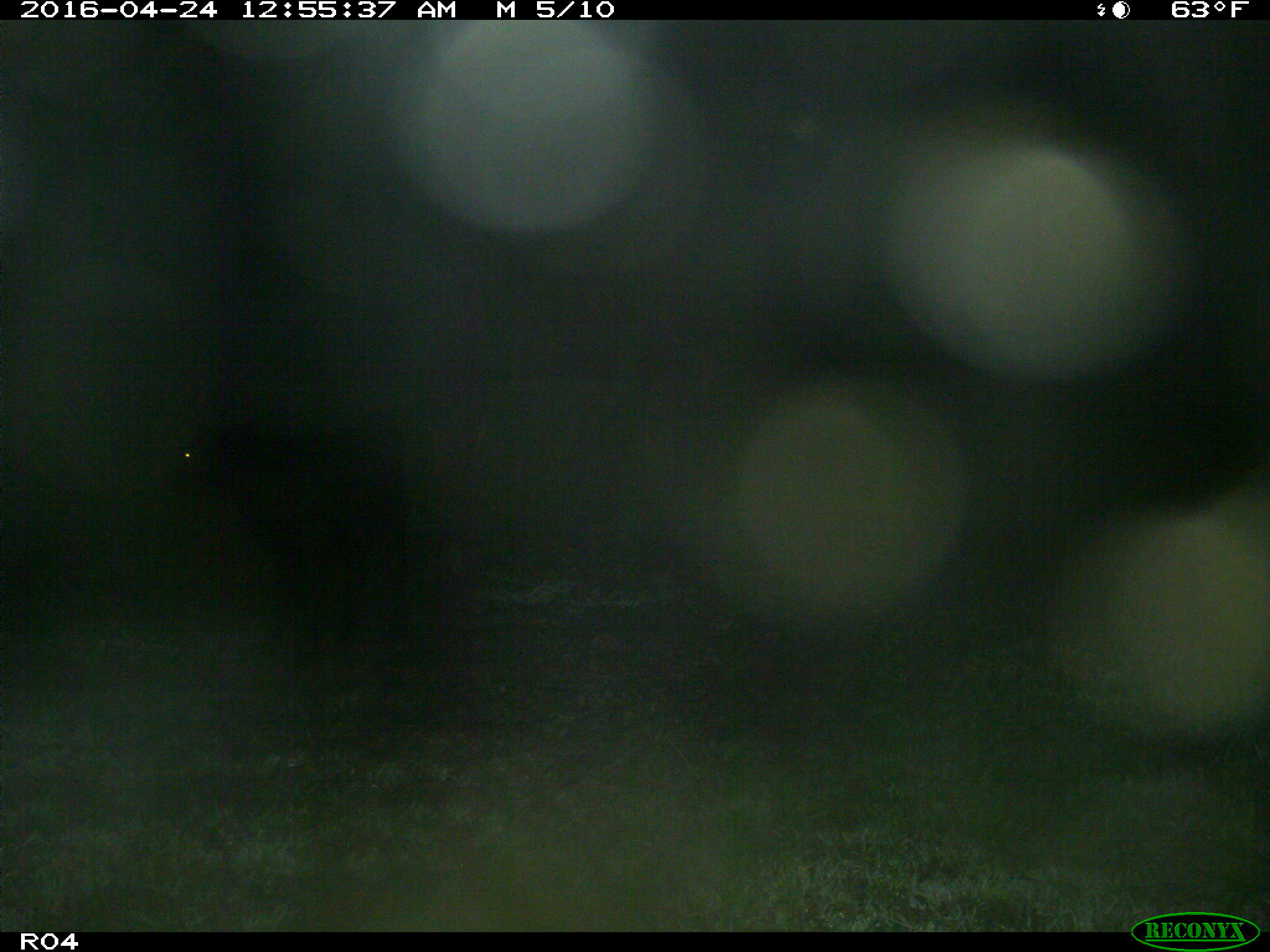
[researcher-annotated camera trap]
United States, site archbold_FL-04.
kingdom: Animalia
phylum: Chordata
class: Mammalia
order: Artiodactyla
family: Bovidae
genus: Bos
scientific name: Bos taurus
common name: domestic cow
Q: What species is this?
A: Bos taurus (domestic cow).